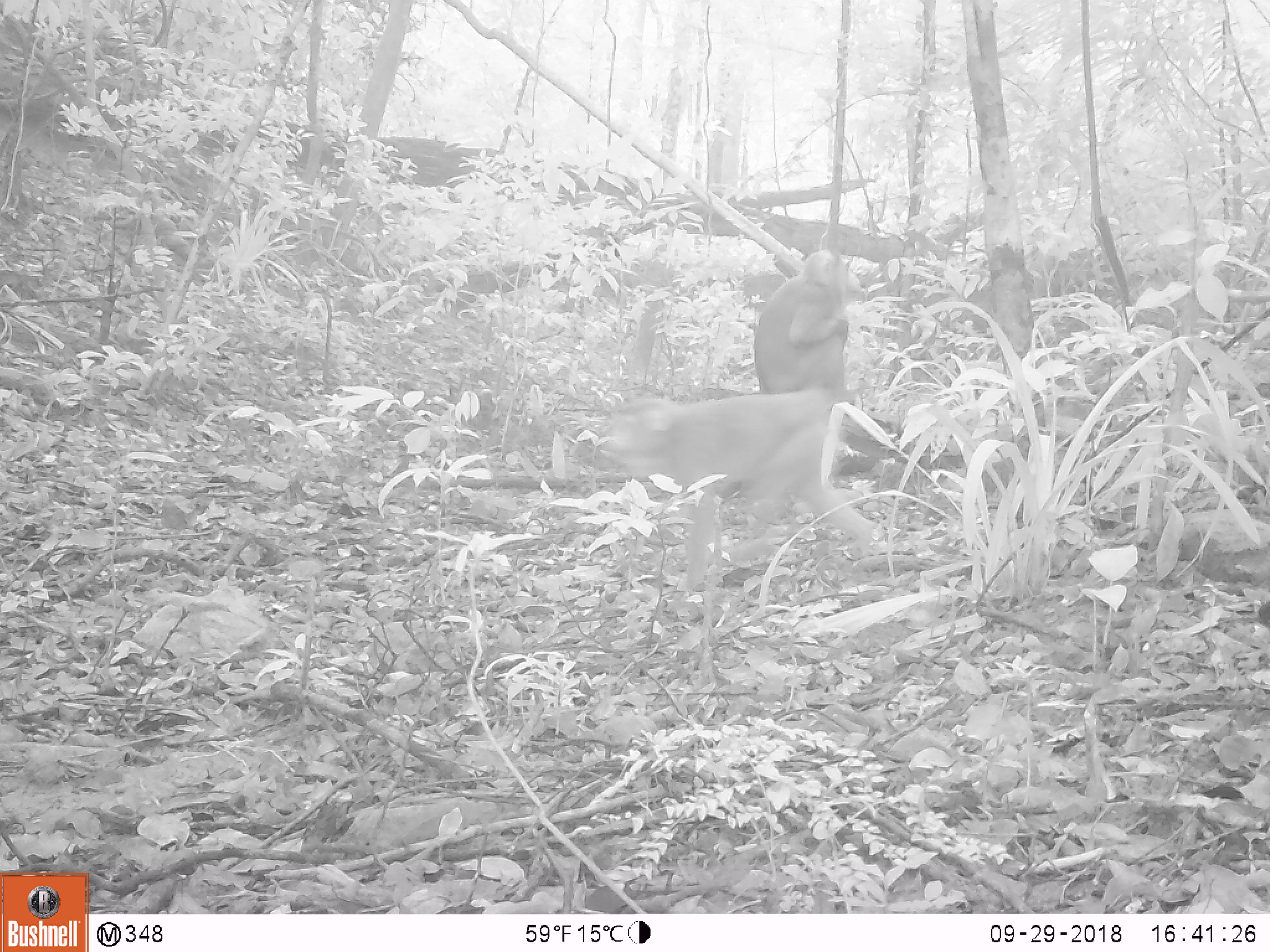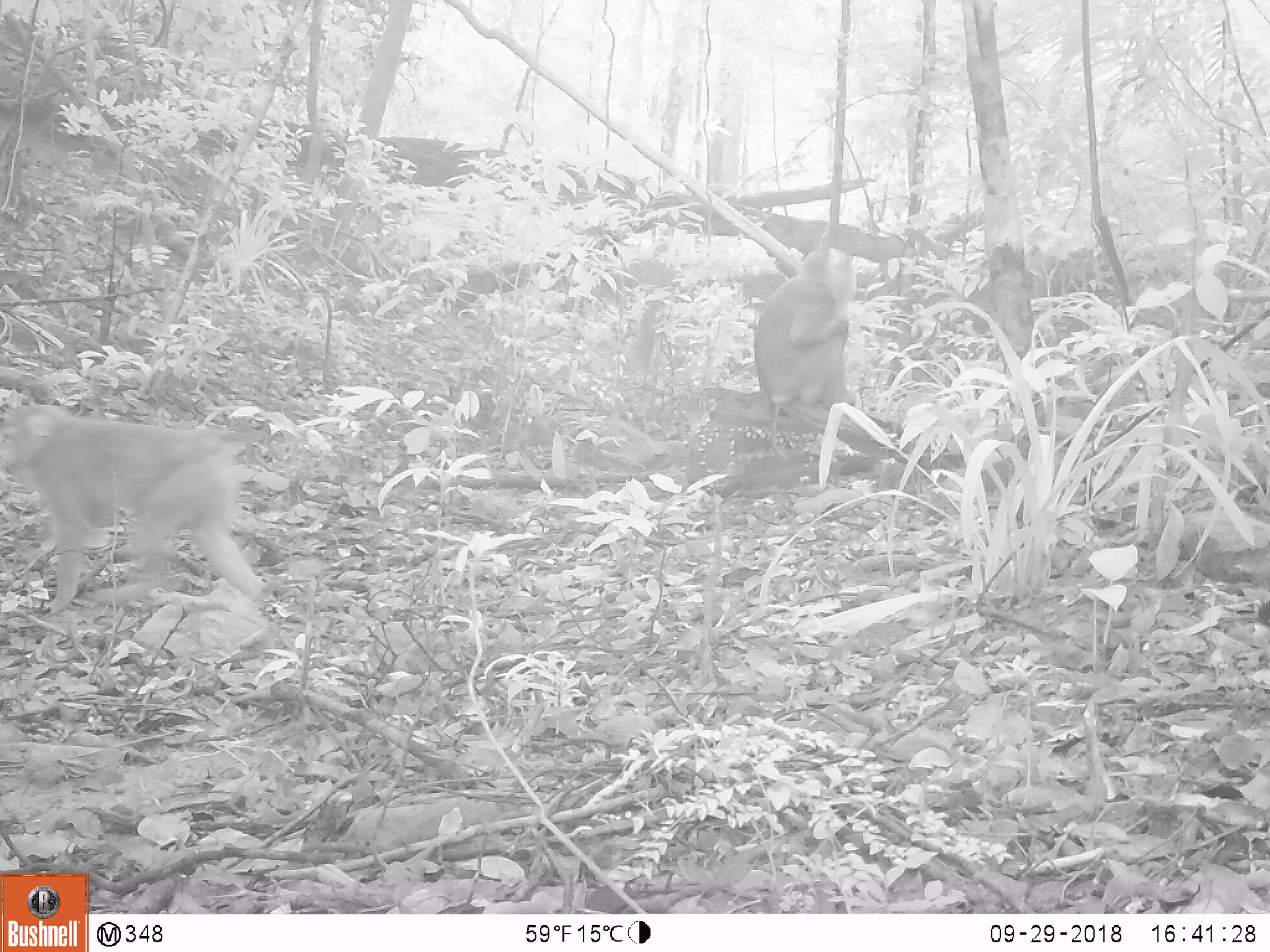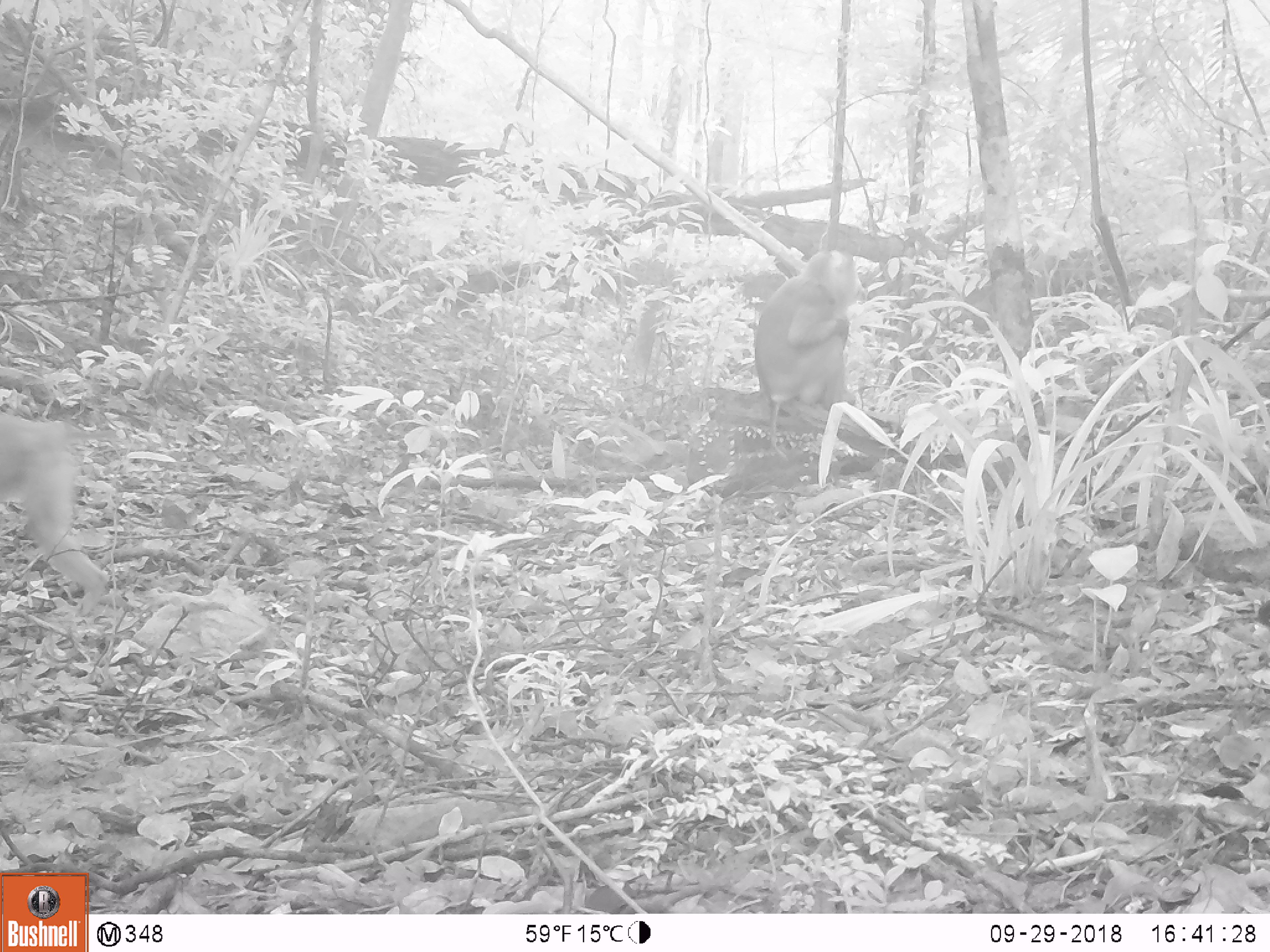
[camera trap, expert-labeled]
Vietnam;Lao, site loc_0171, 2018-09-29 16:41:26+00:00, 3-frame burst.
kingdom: Animalia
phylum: Chordata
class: Mammalia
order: Primates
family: Cercopithecidae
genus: Macaca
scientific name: Macaca nemestrina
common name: pig-tailed macaque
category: pig tailed macaque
Pig tailed macaque (pig-tailed macaque) (Macaca nemestrina). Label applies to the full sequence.